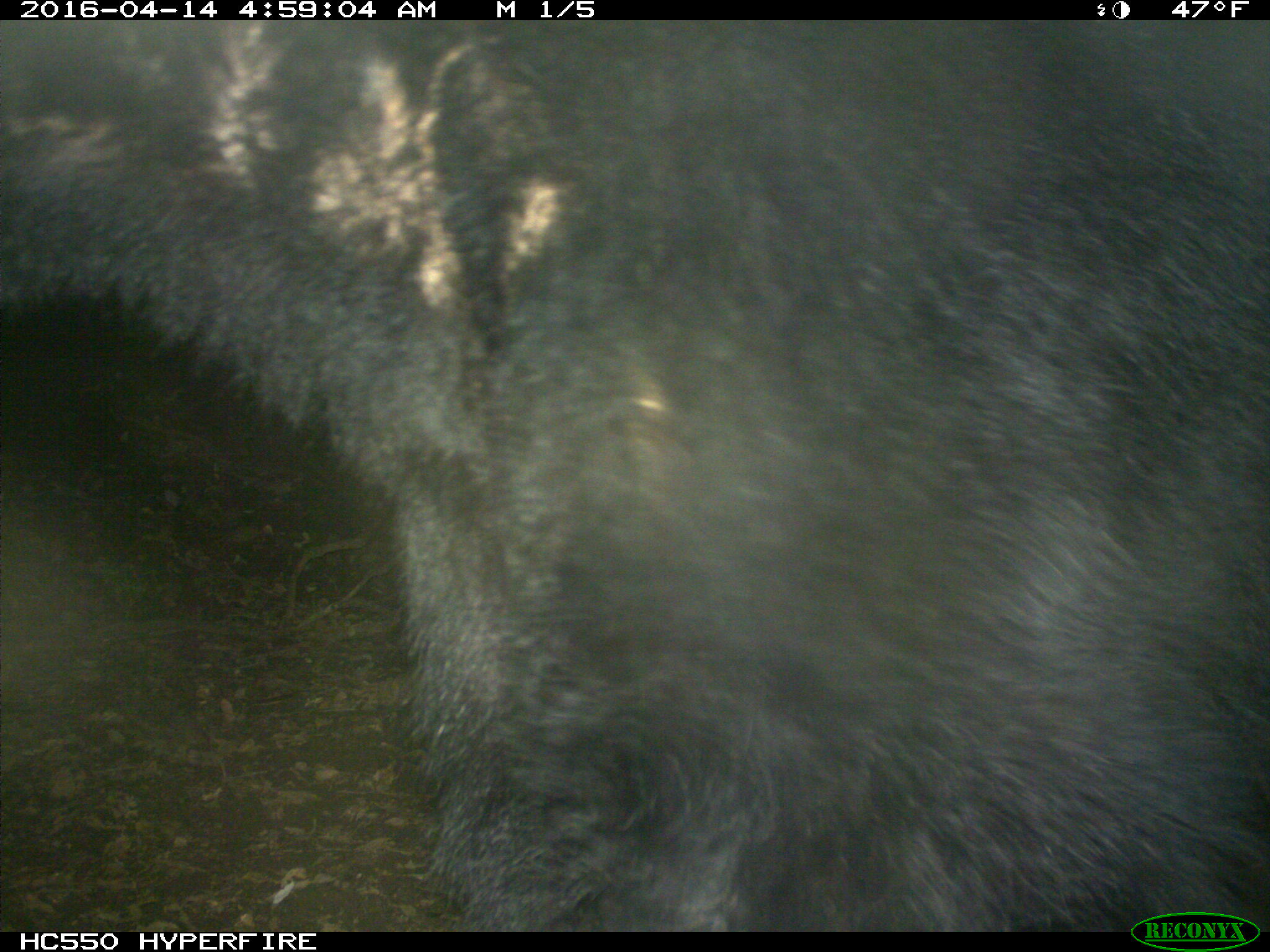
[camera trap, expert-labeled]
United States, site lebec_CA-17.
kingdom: Animalia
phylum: Chordata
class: Mammalia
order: Carnivora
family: Ursidae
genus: Ursus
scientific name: Ursus americanus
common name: american black bear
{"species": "Ursus americanus (american black bear)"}